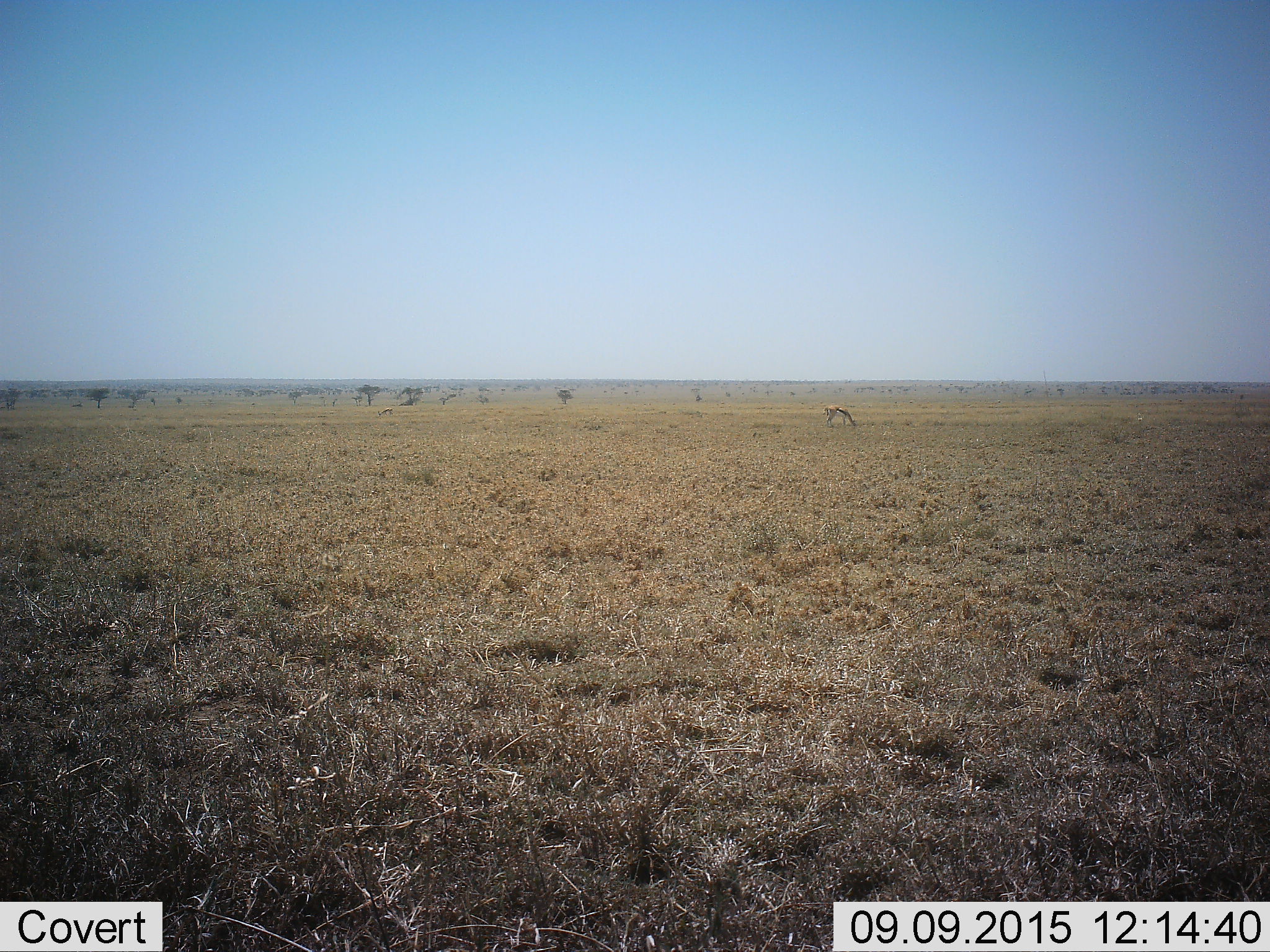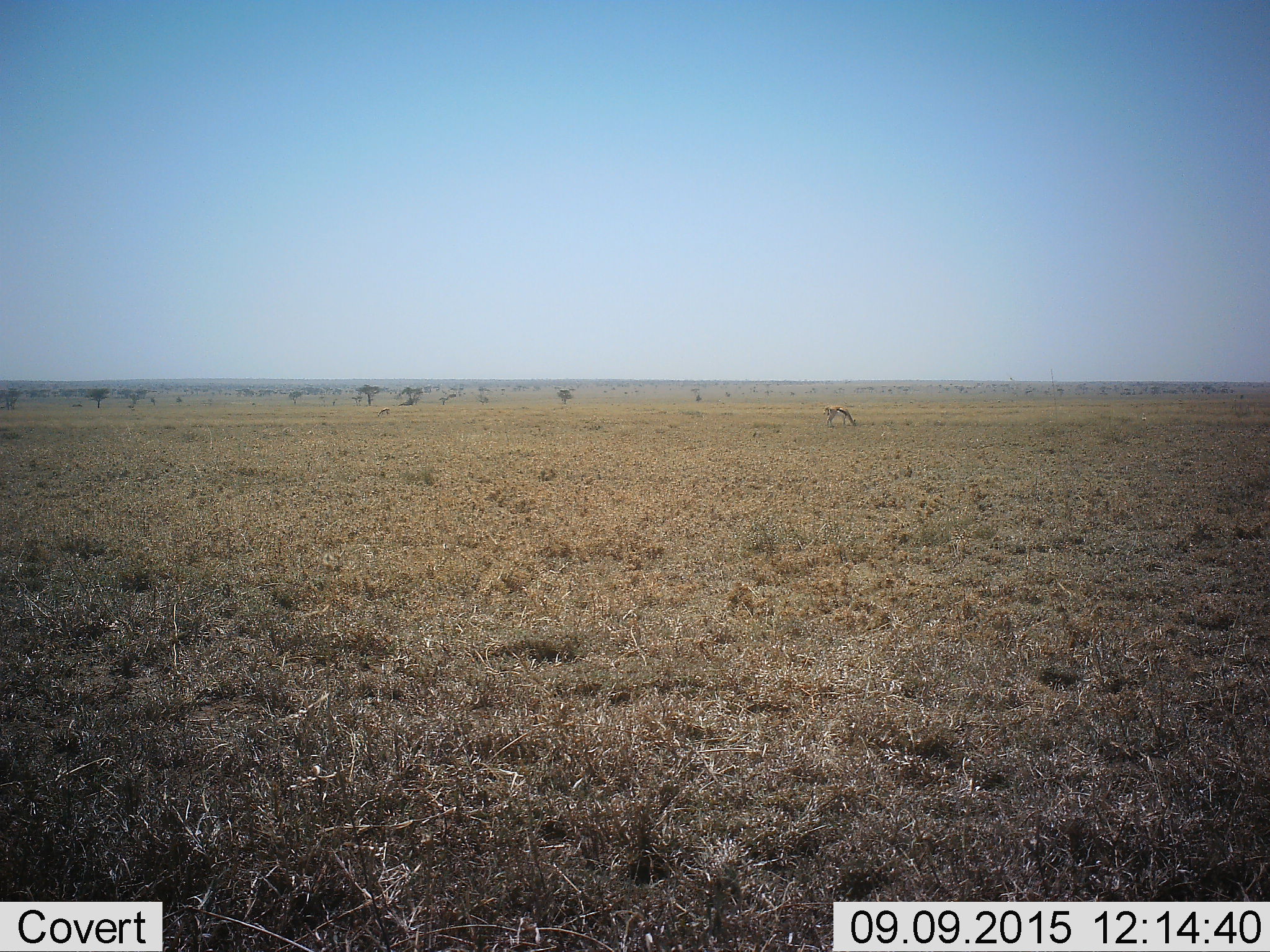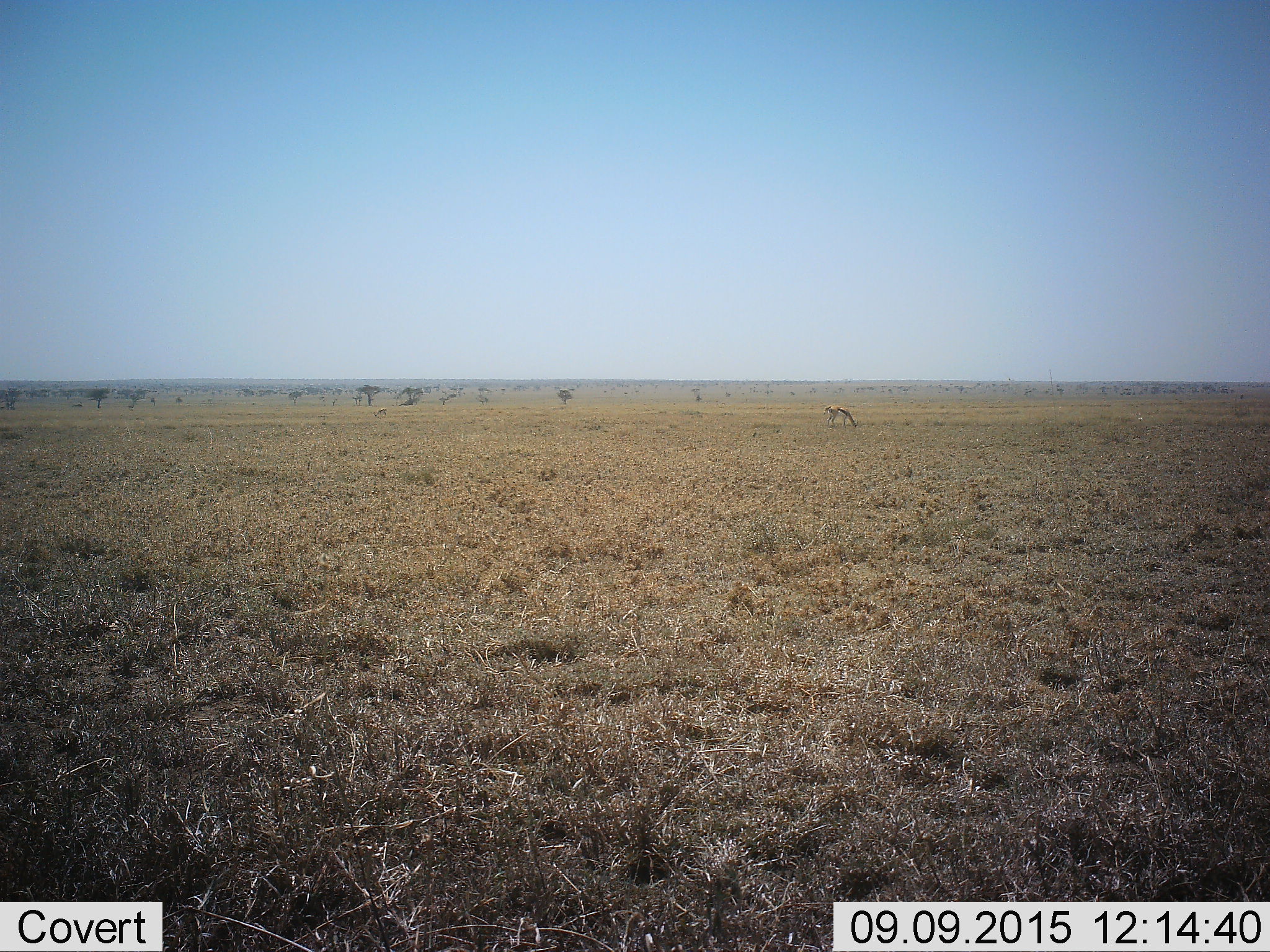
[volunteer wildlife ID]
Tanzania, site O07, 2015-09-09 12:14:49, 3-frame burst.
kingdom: Animalia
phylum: Chordata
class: Mammalia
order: Artiodactyla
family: Bovidae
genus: Eudorcas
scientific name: Eudorcas thomsonii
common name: thomson's gazelle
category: gazellethomsons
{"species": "gazellethomsons (thomson's gazelle) (Eudorcas thomsonii)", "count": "2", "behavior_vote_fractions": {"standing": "10%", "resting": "0%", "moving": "10%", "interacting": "0%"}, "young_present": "0%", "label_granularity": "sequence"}